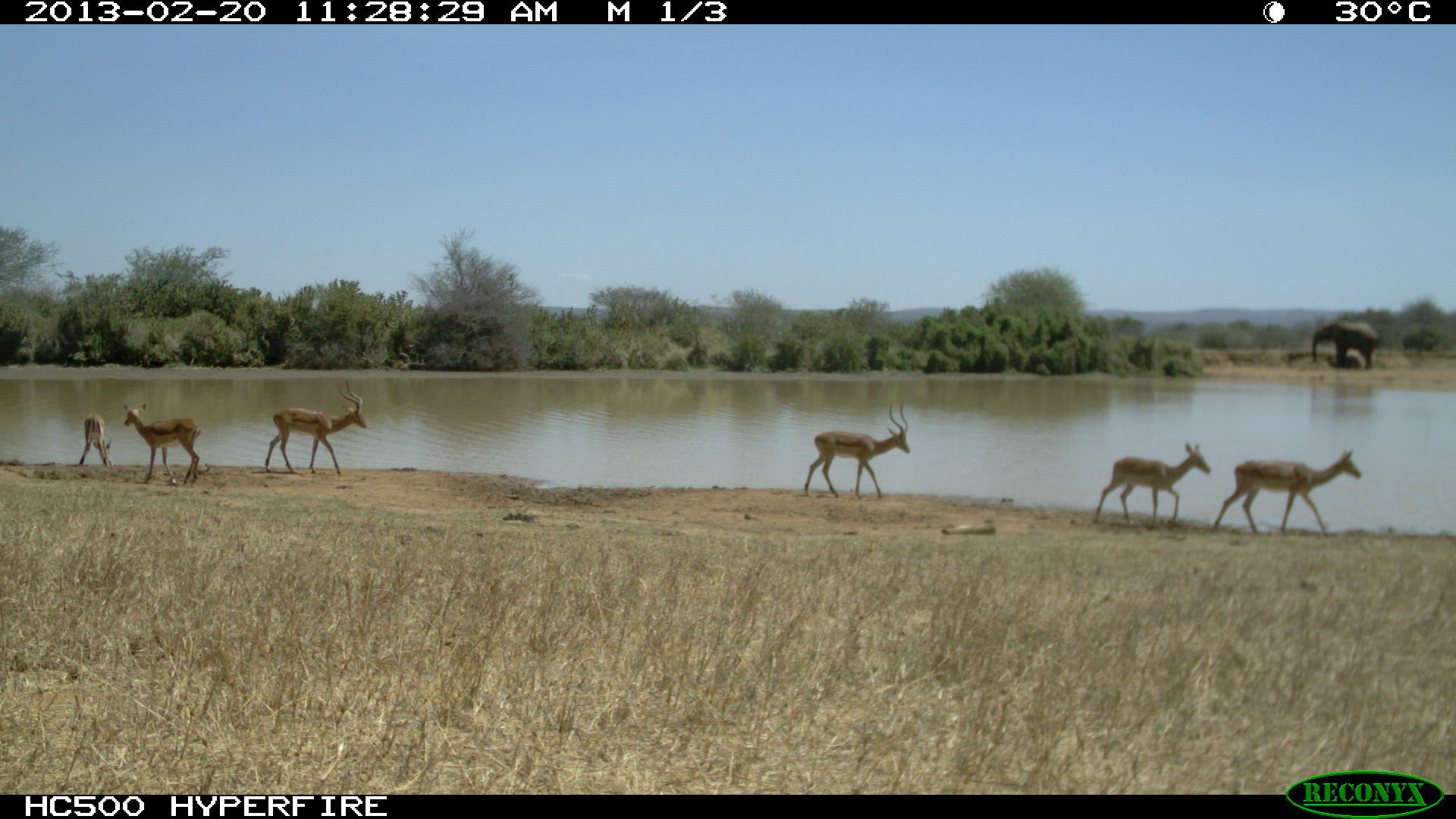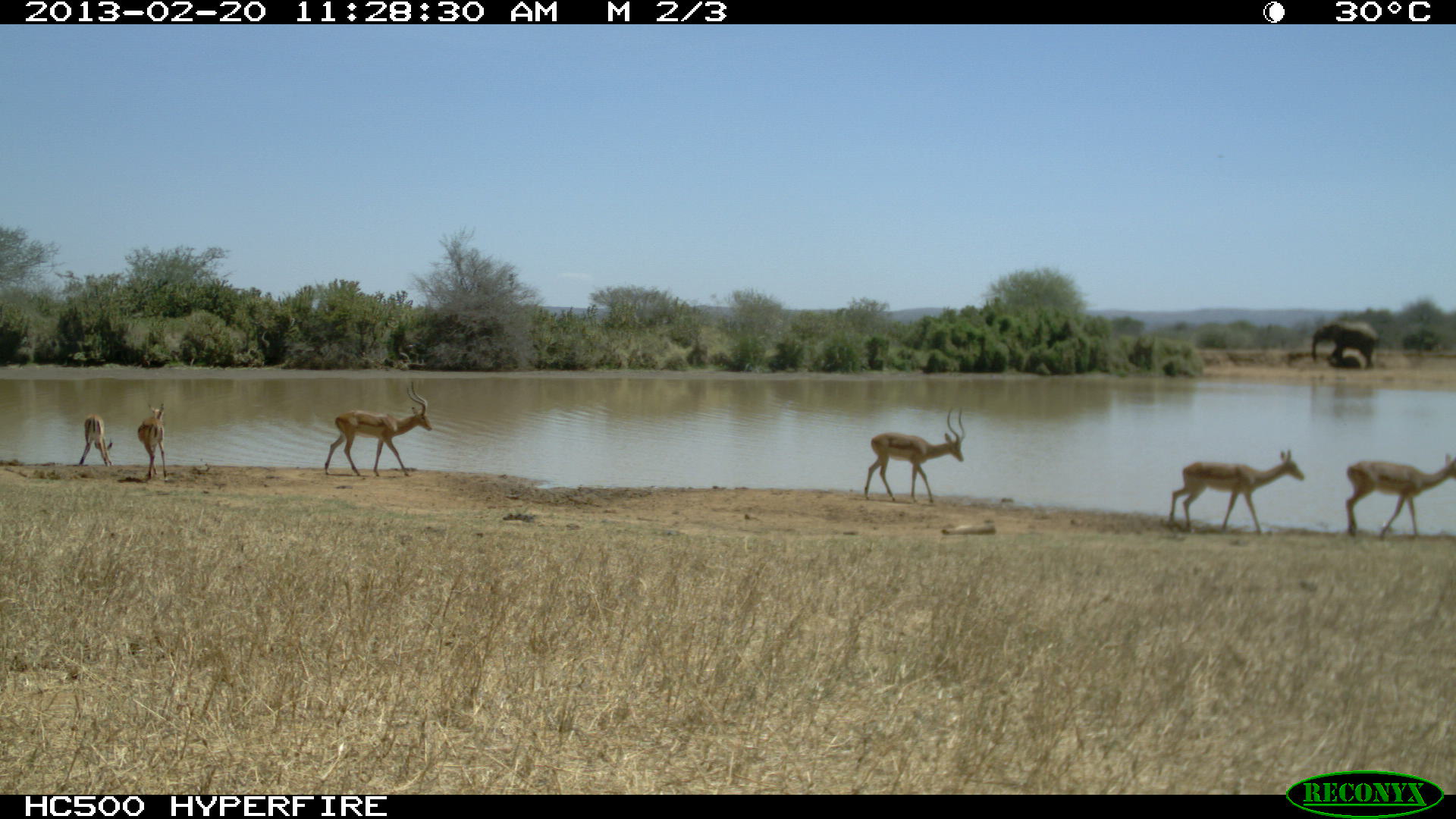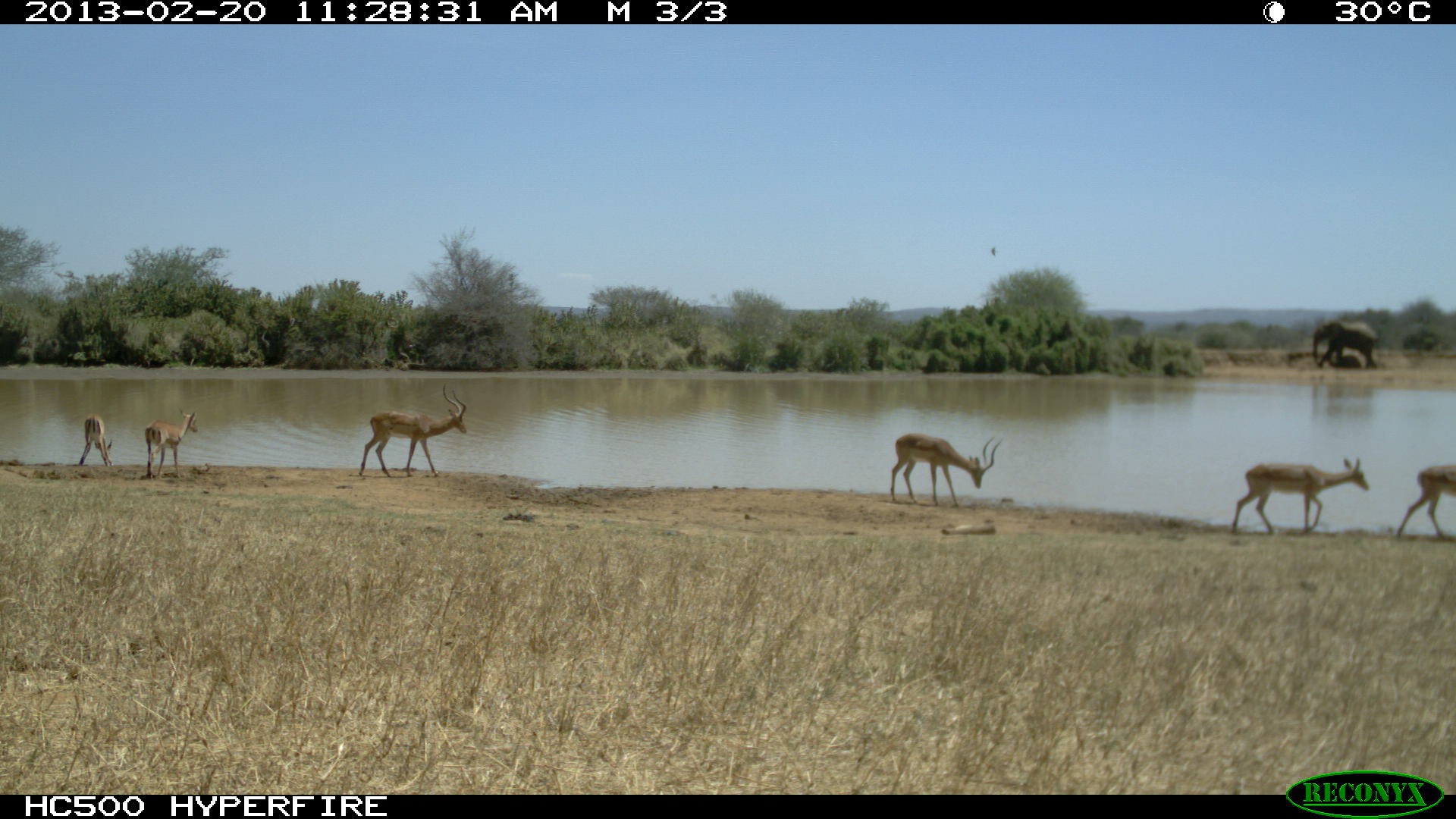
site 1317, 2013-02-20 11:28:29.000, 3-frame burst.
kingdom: Animalia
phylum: Chordata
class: Mammalia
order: Artiodactyla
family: Bovidae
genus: Aepyceros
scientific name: Aepyceros melampus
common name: impala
Aepyceros melampus (impala), count 6.